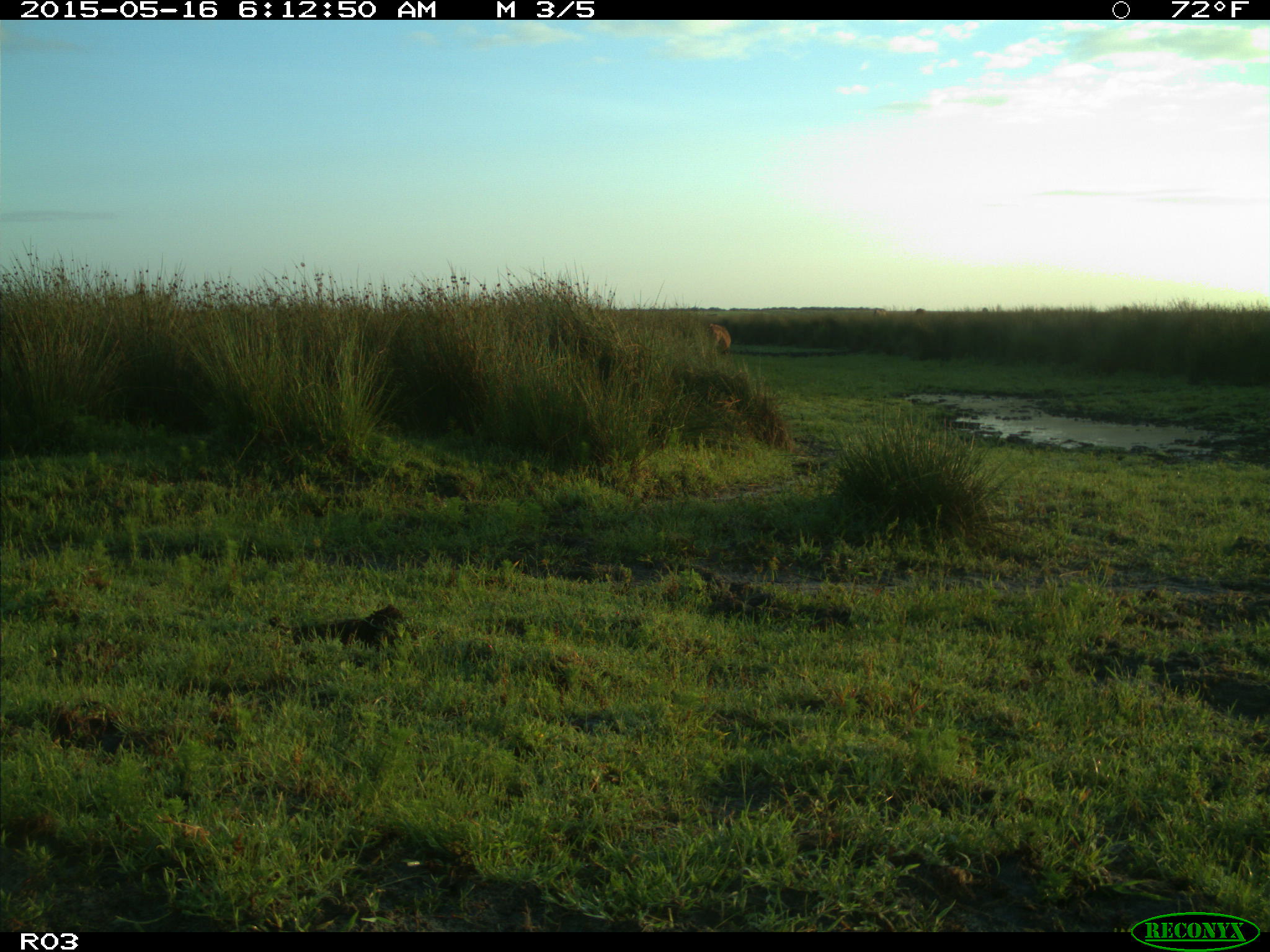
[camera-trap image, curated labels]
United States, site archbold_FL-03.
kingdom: Animalia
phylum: Chordata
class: Mammalia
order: Artiodactyla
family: Bovidae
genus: Bos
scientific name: Bos taurus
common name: domestic cow